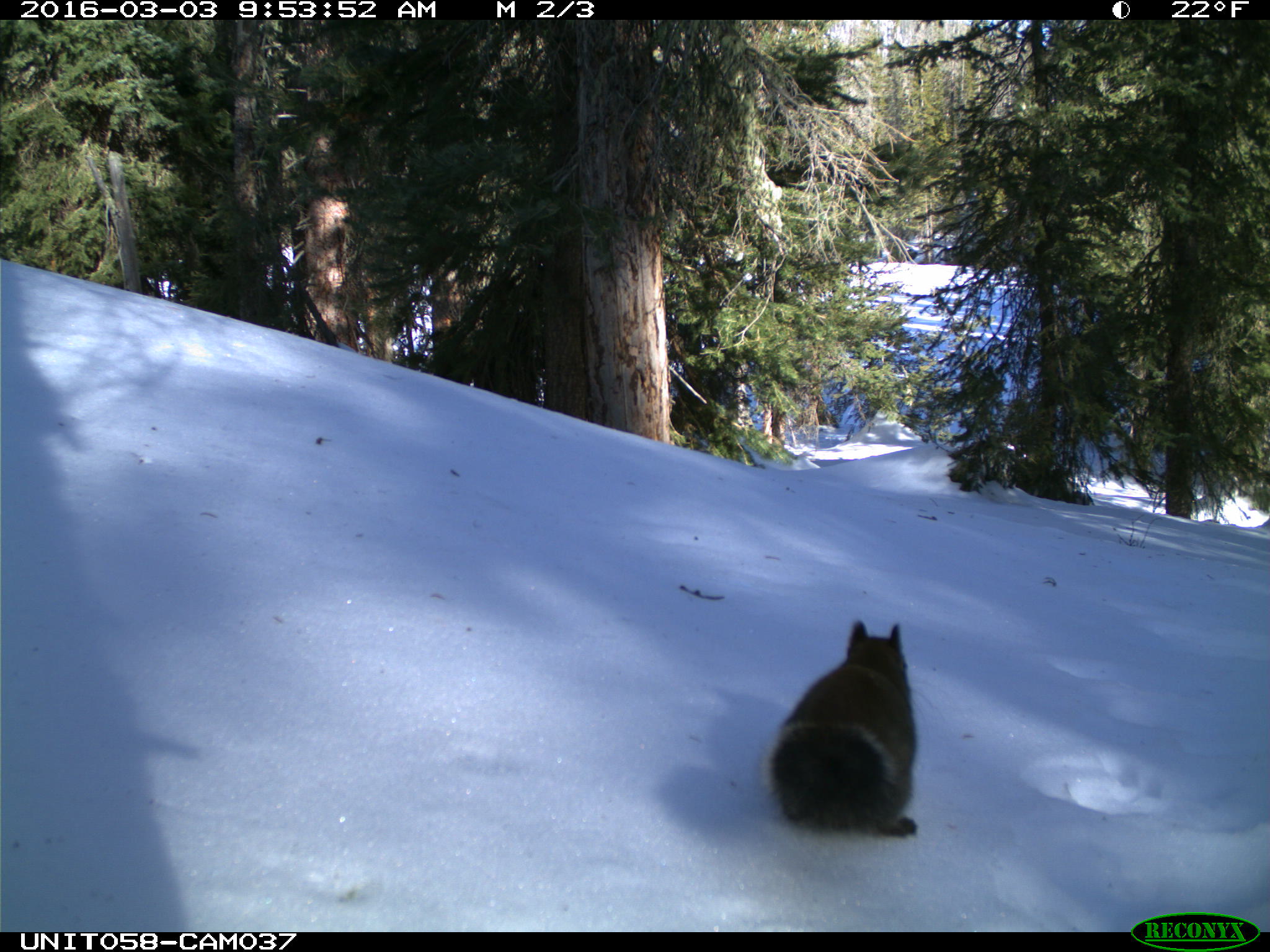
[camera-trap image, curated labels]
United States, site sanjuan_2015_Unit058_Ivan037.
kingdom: Animalia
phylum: Chordata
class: Mammalia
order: Rodentia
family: Sciuridae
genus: Tamiasciurus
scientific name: Tamiasciurus hudsonicus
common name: american red squirrel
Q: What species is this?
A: Tamiasciurus hudsonicus (american red squirrel).